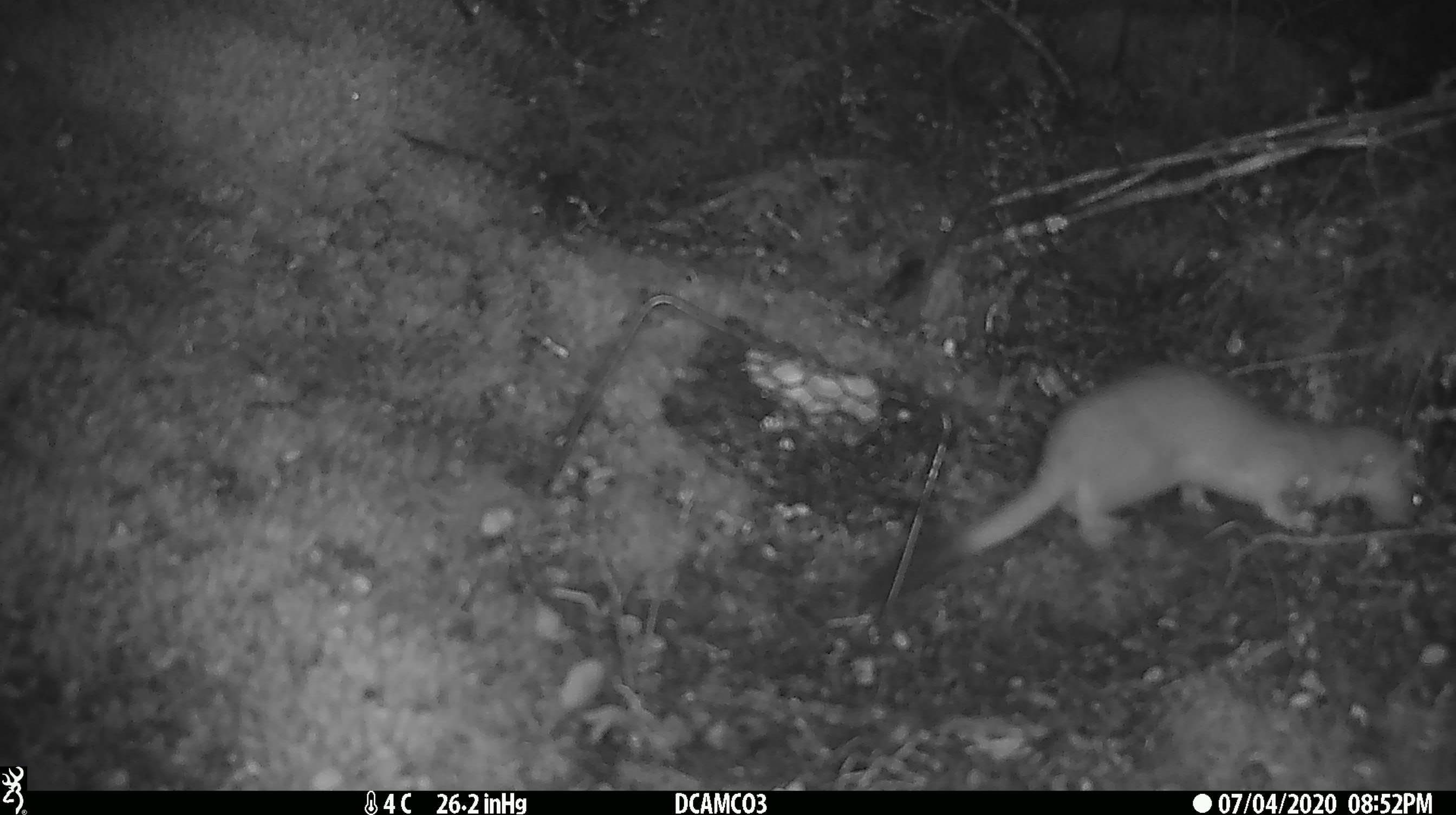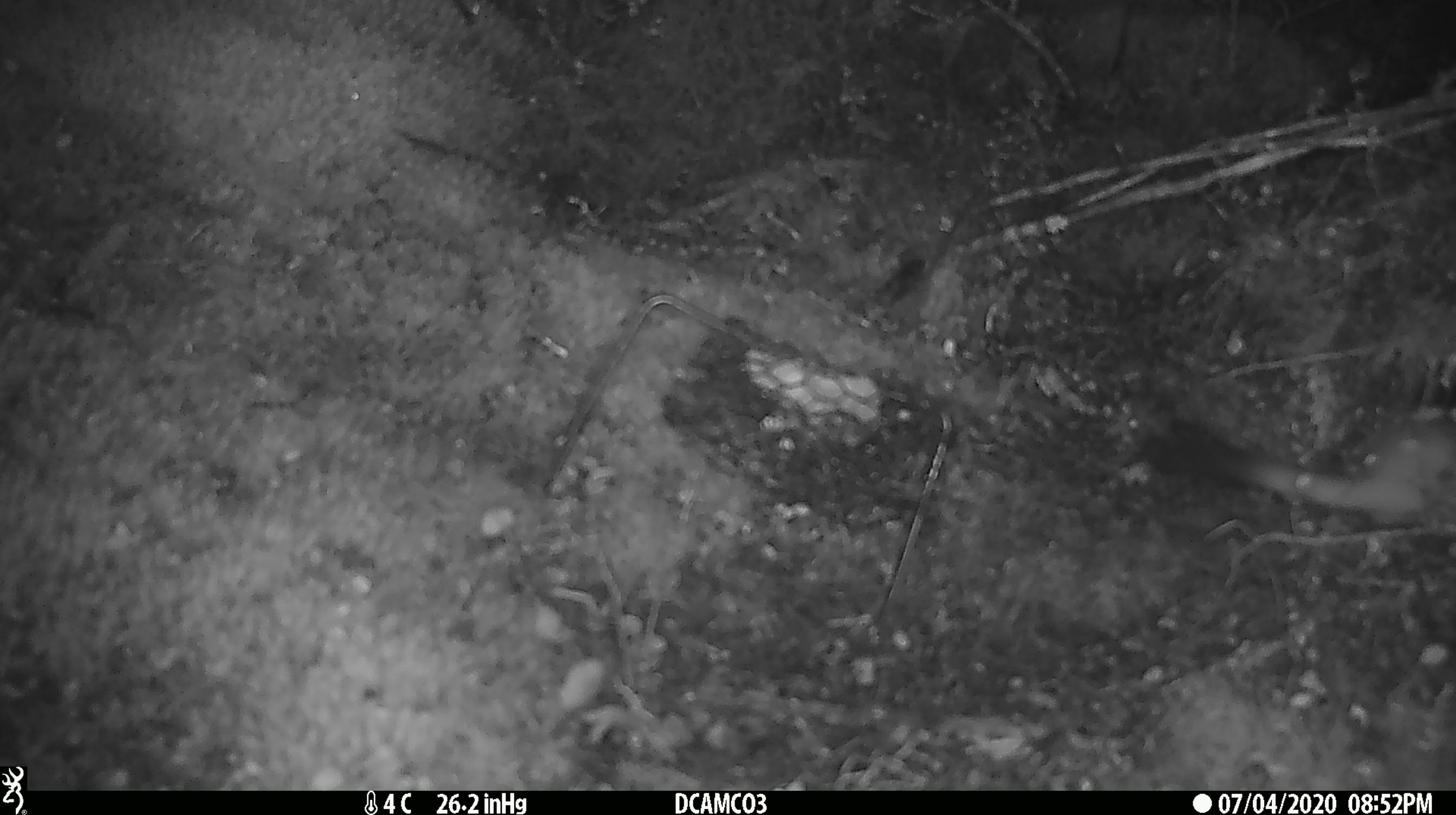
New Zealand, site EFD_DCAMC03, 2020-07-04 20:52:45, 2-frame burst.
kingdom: Animalia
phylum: Chordata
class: Mammalia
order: Carnivora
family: Mustelidae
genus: Mustela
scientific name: Mustela erminea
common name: stoat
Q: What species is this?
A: Stoat (Mustela erminea).